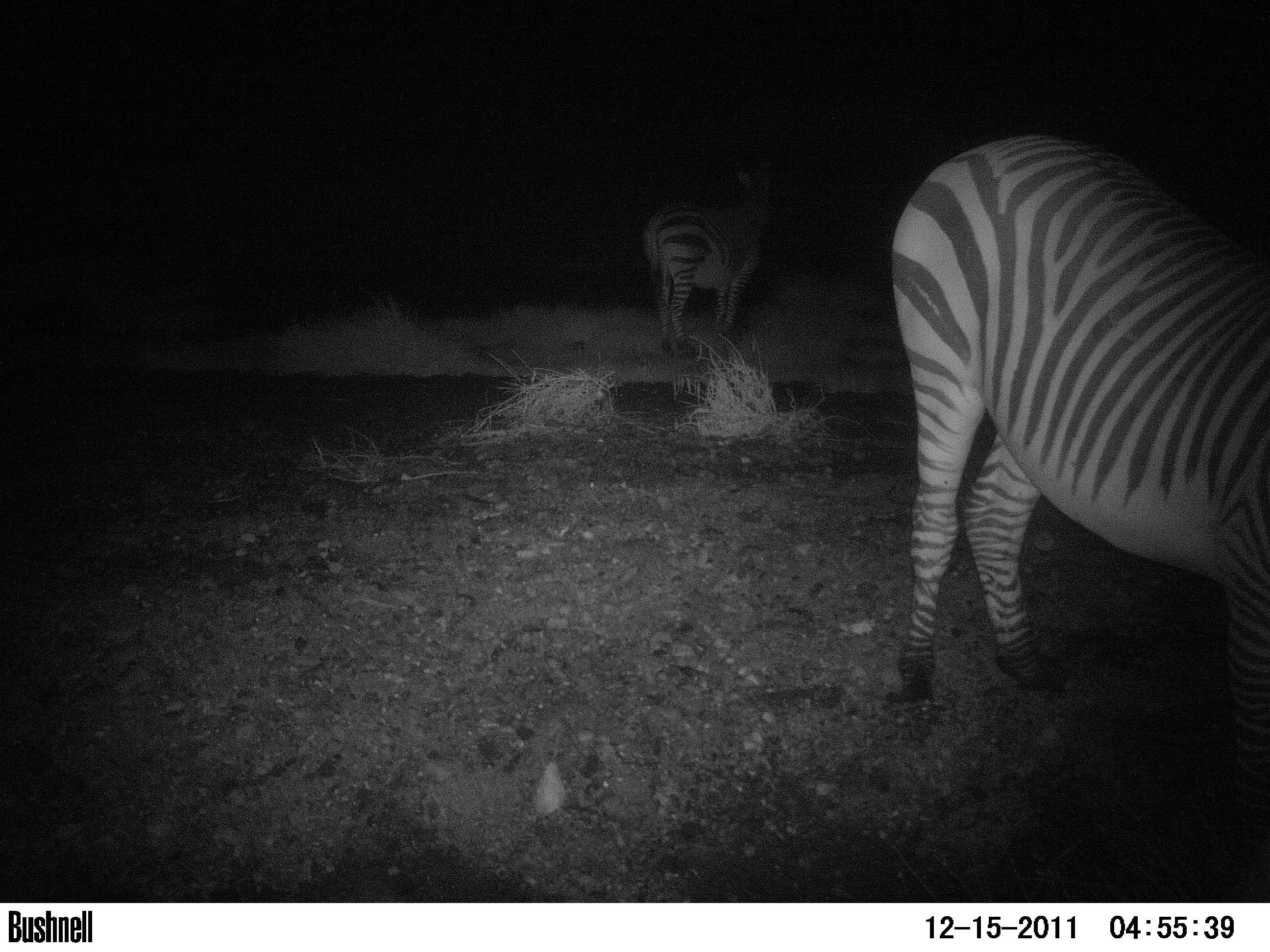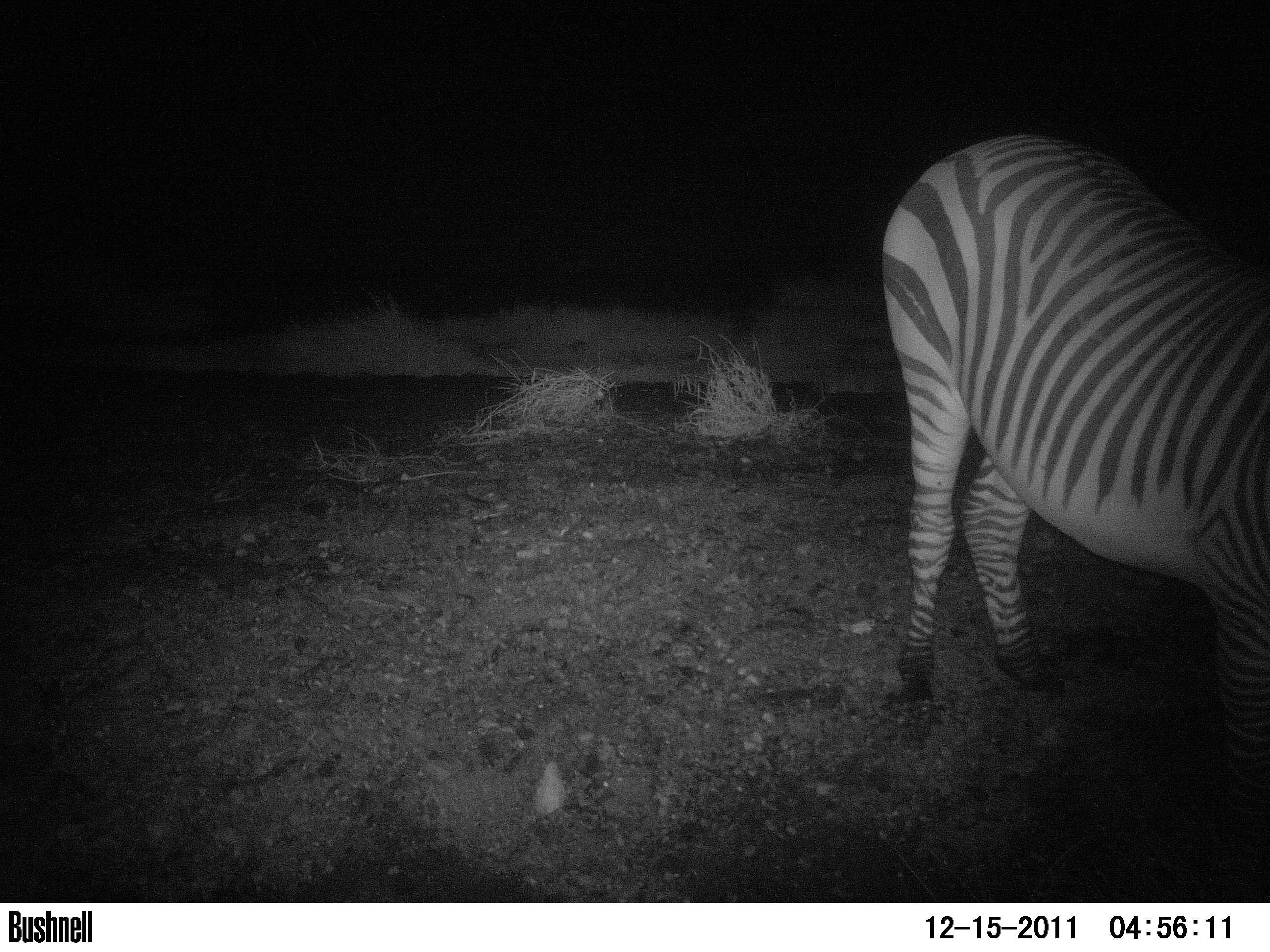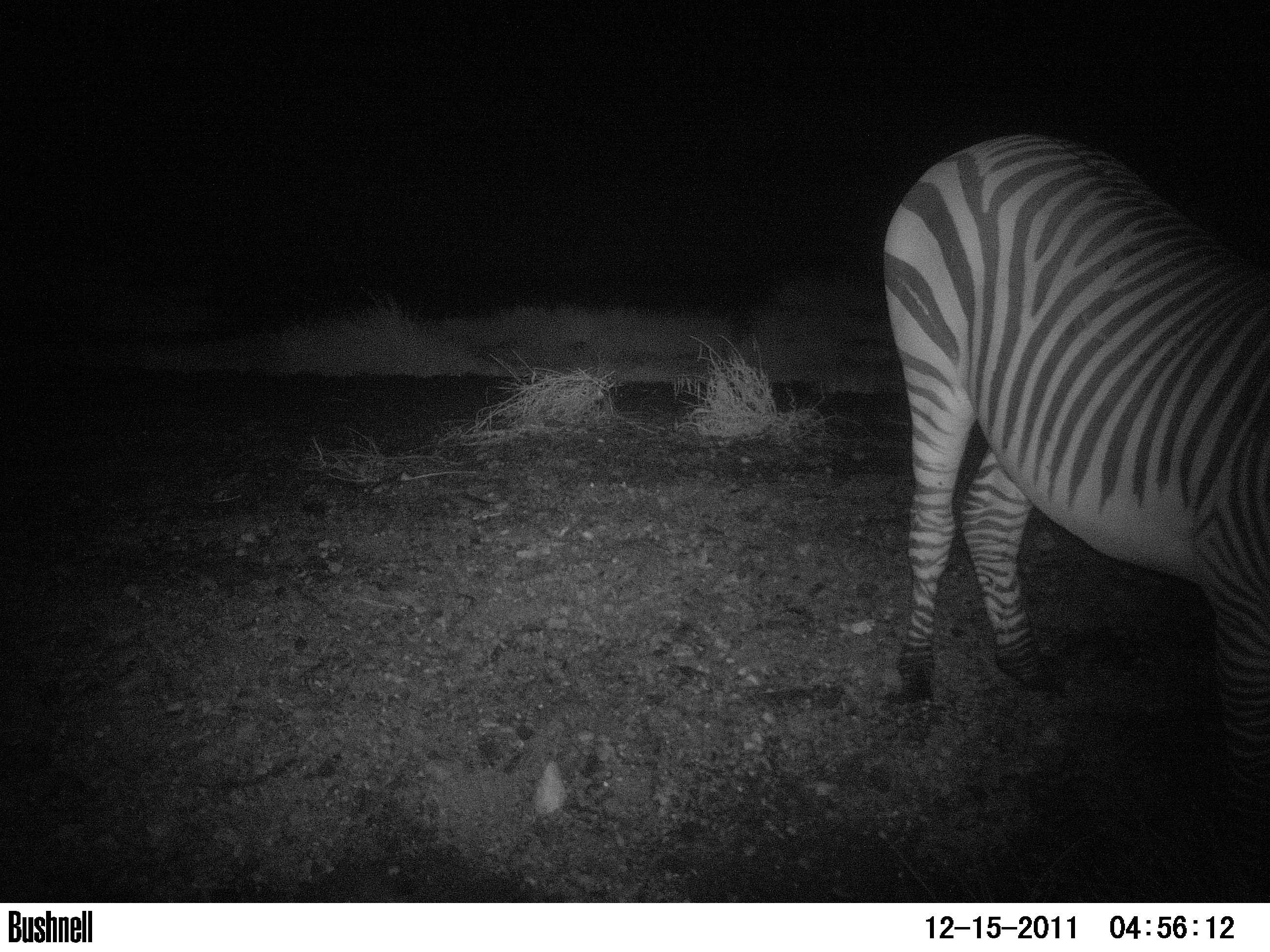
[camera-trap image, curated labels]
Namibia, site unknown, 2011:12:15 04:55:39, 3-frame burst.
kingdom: Animalia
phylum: Chordata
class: Mammalia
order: Perissodactyla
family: Equidae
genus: Equus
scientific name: Equus zebra hartmannae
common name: hartmann's mountain zebra